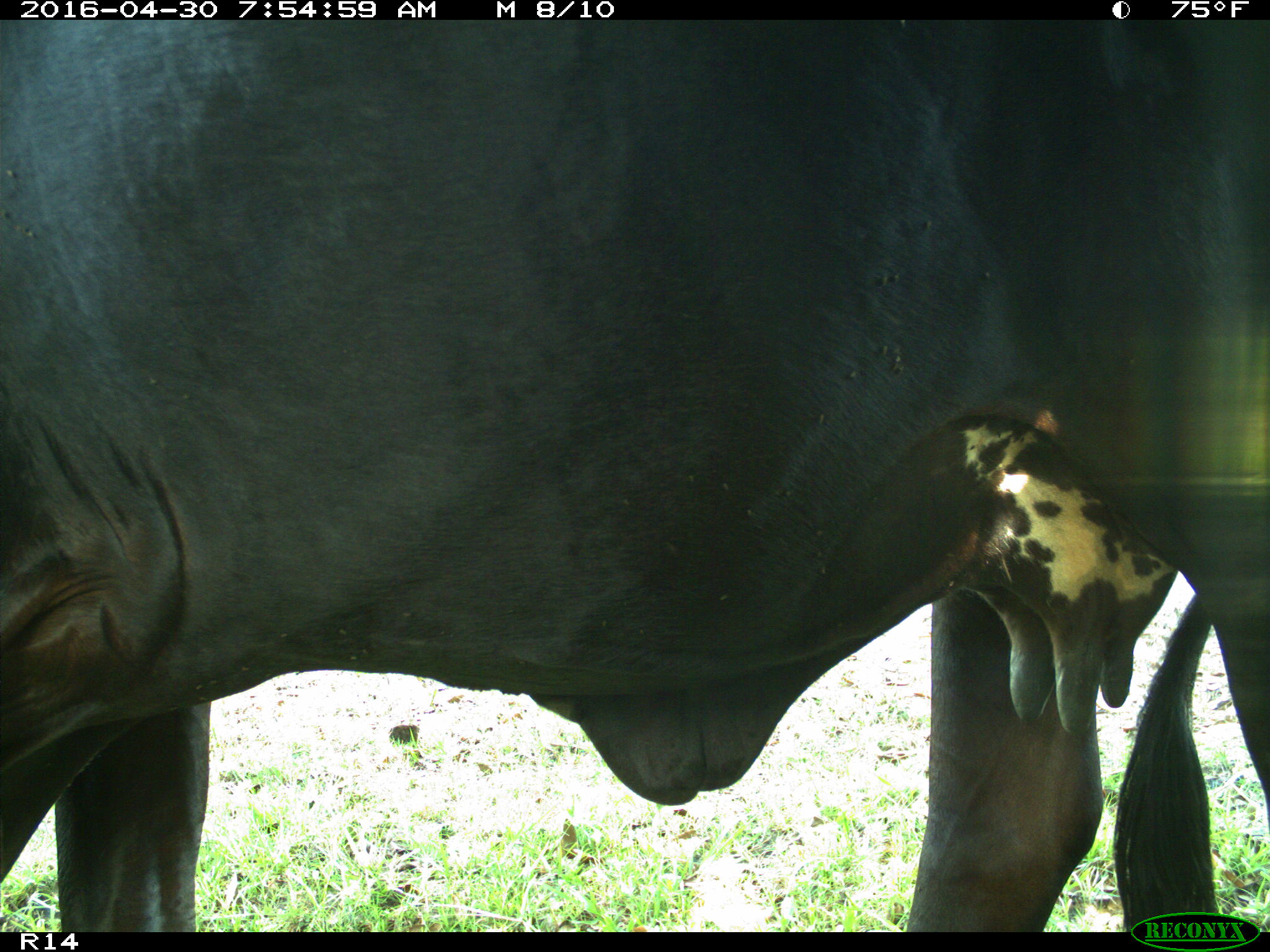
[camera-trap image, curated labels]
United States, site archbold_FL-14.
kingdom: Animalia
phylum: Chordata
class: Mammalia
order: Artiodactyla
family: Bovidae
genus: Bos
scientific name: Bos taurus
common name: domestic cow